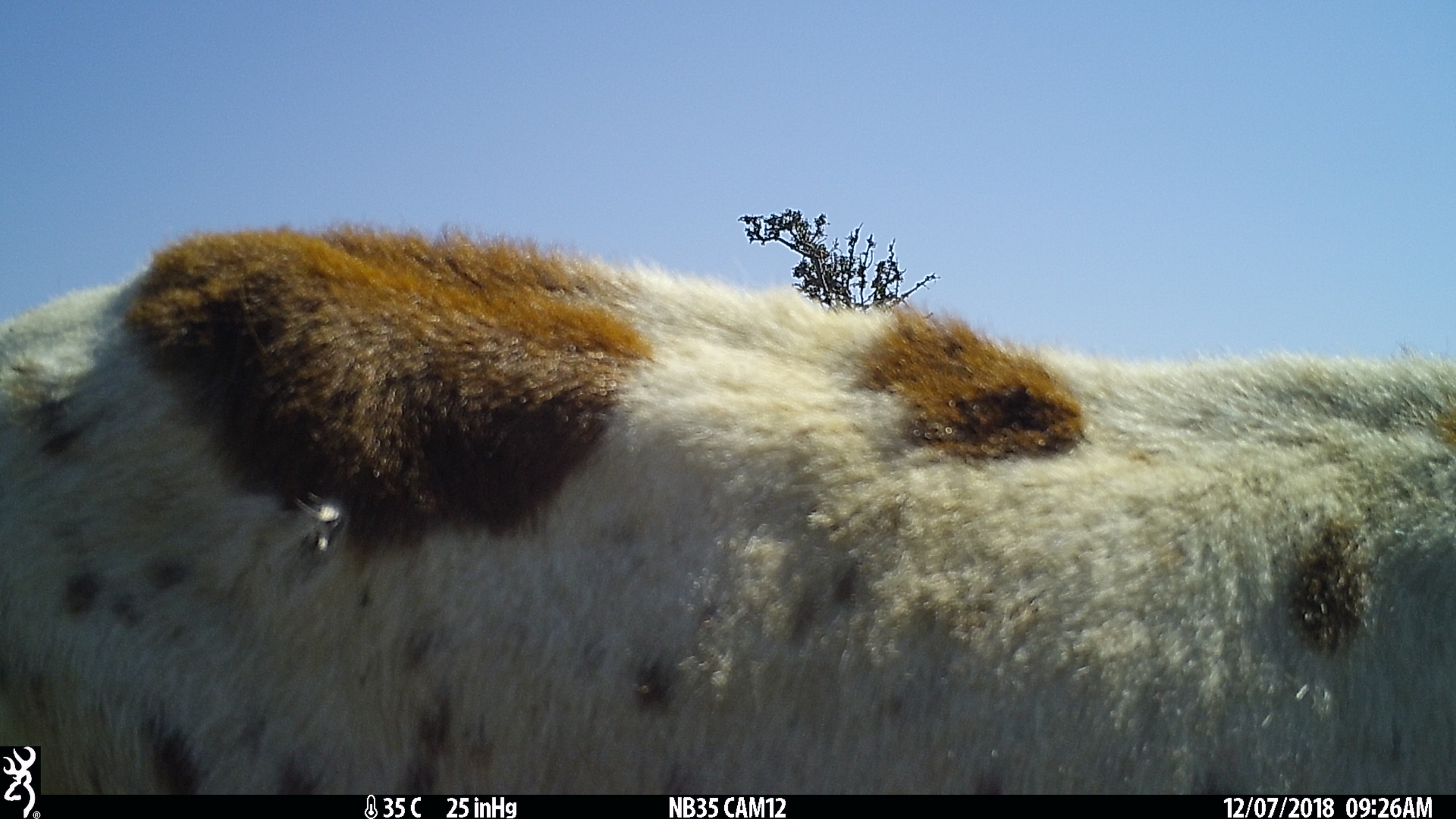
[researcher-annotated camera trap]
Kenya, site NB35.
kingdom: Animalia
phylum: Chordata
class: Mammalia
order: Artiodactyla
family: Bovidae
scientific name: Bovidae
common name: sheep or goat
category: shoat